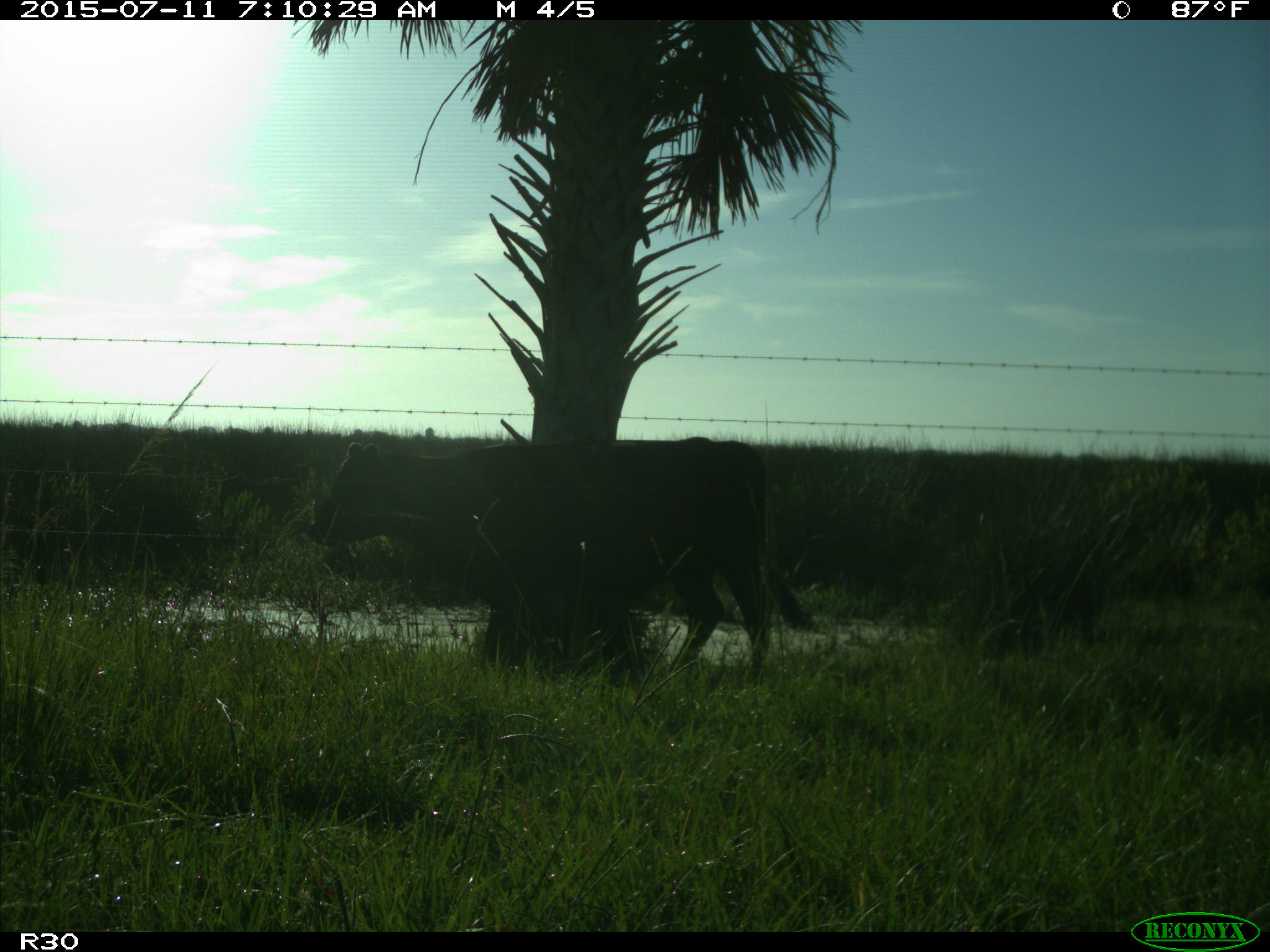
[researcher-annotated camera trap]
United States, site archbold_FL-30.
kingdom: Animalia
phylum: Chordata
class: Mammalia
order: Artiodactyla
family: Bovidae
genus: Bos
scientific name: Bos taurus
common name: domestic cow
Bos taurus (domestic cow).